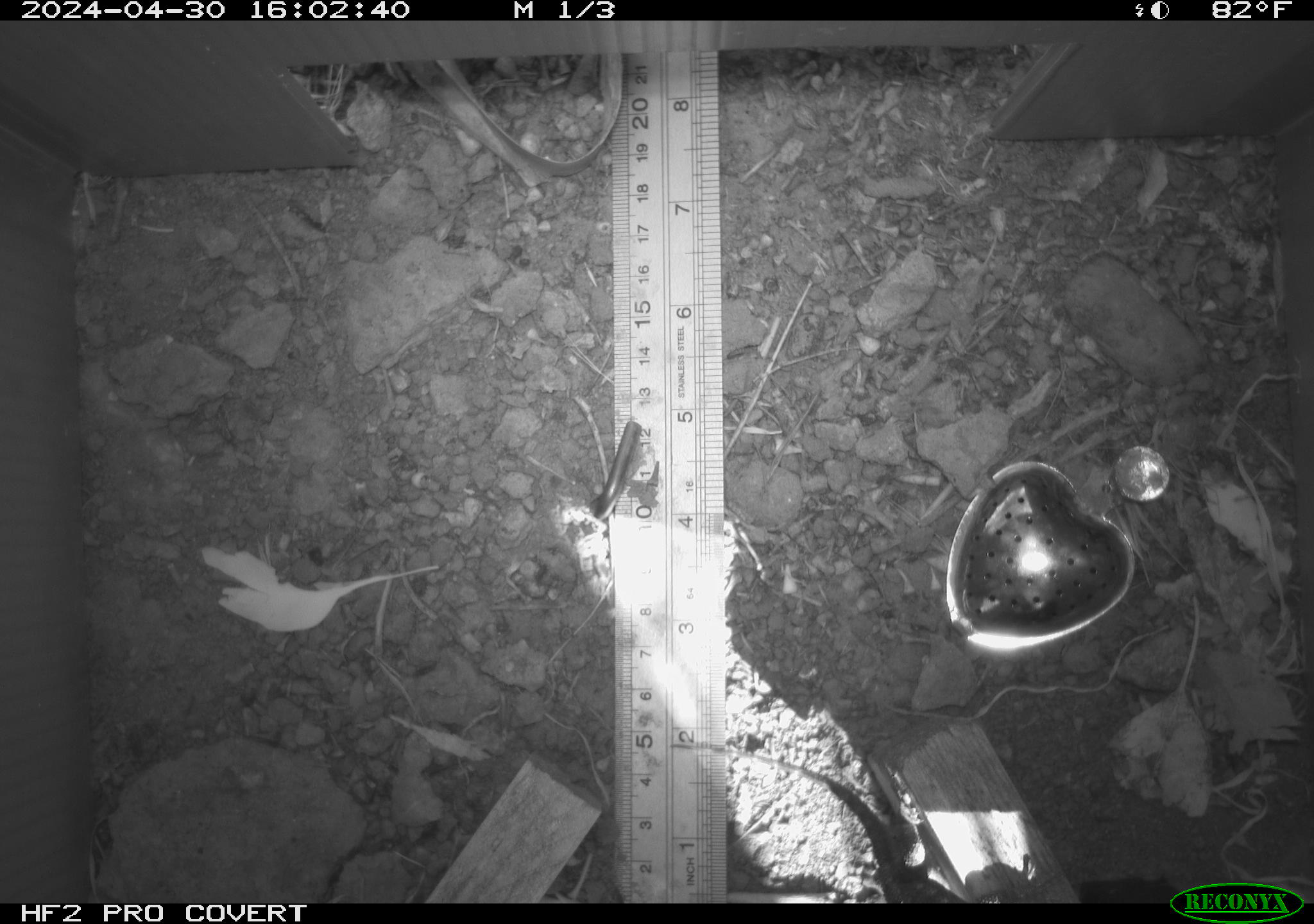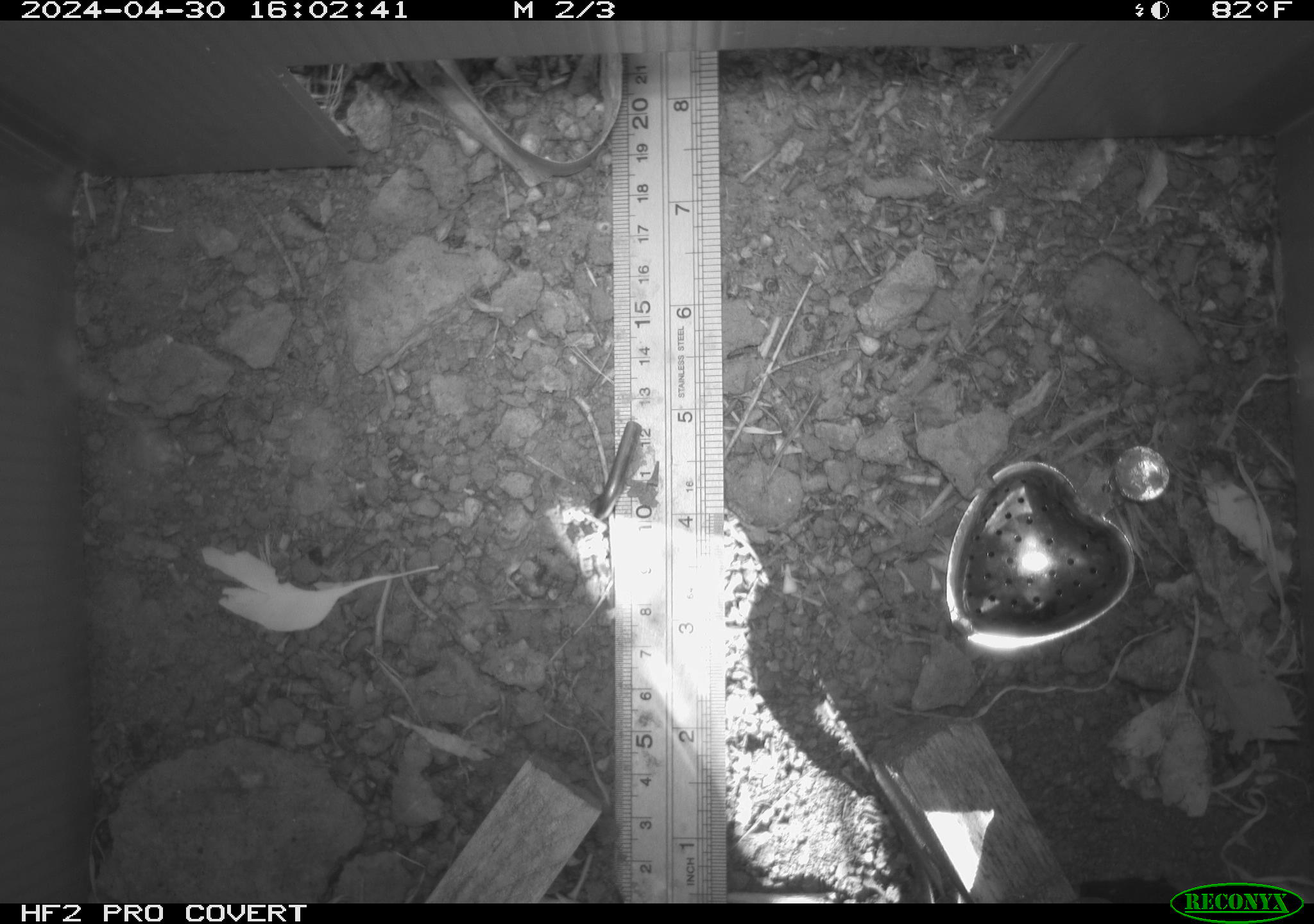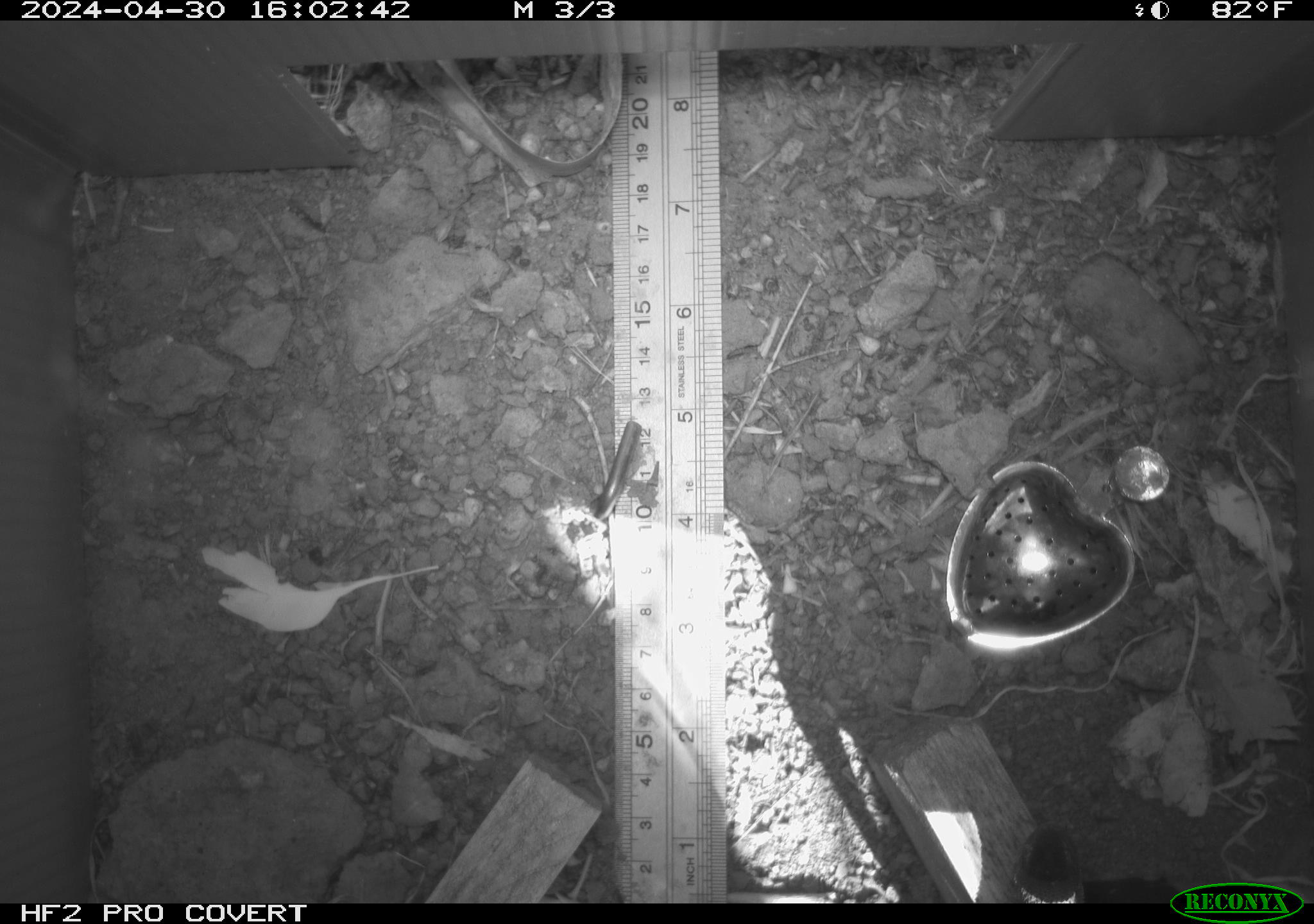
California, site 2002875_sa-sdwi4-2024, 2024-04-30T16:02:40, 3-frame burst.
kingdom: Animalia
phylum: Chordata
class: Reptilia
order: Squamata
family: Phrynosomatidae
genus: Sceloporus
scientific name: Sceloporus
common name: spiny lizards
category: sceloporus species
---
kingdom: Animalia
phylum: Chordata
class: Reptilia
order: Squamata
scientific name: Squamata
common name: lizards and snakes